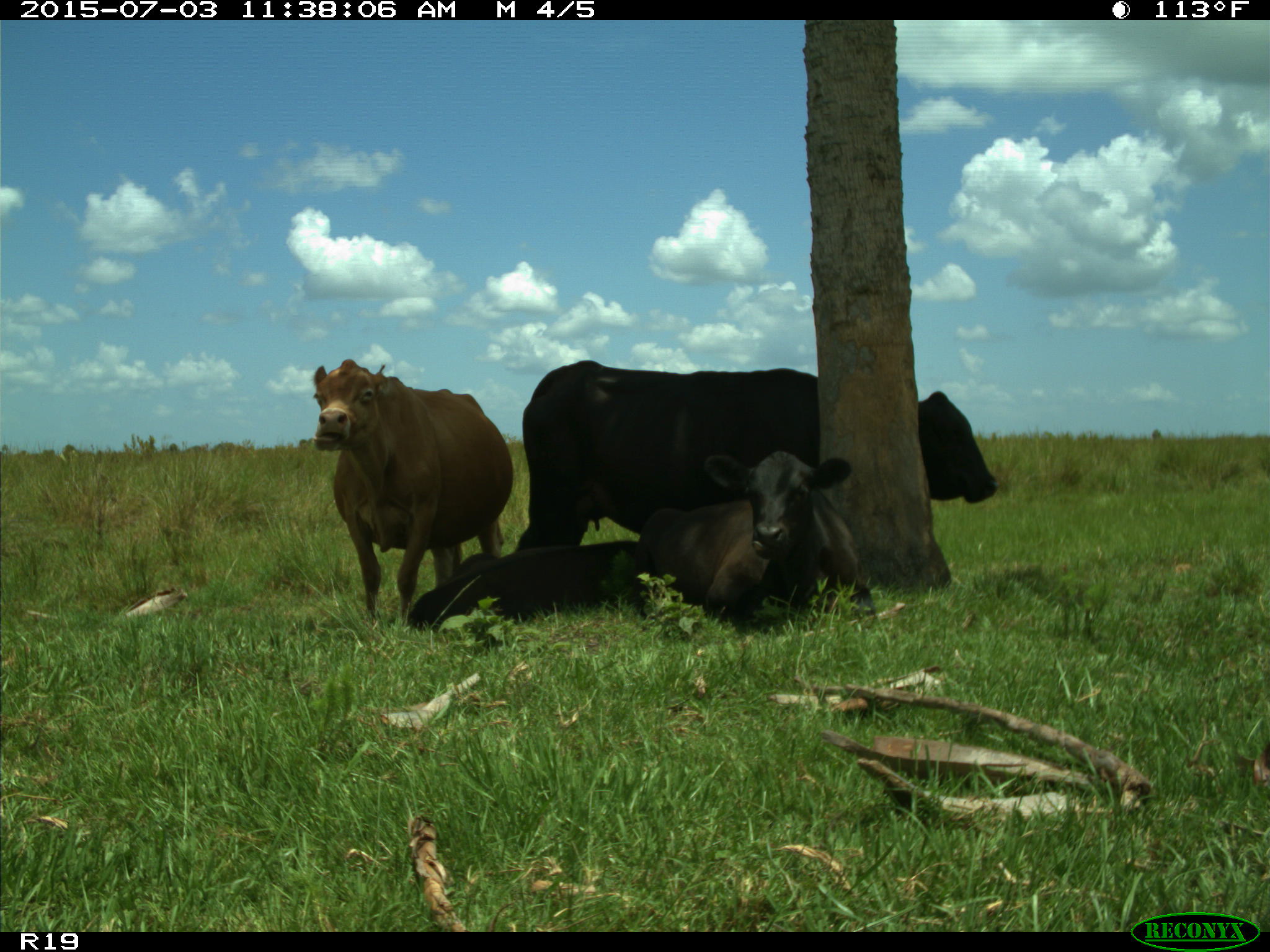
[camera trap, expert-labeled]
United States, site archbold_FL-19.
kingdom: Animalia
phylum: Chordata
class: Mammalia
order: Artiodactyla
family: Bovidae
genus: Bos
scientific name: Bos taurus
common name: domestic cow